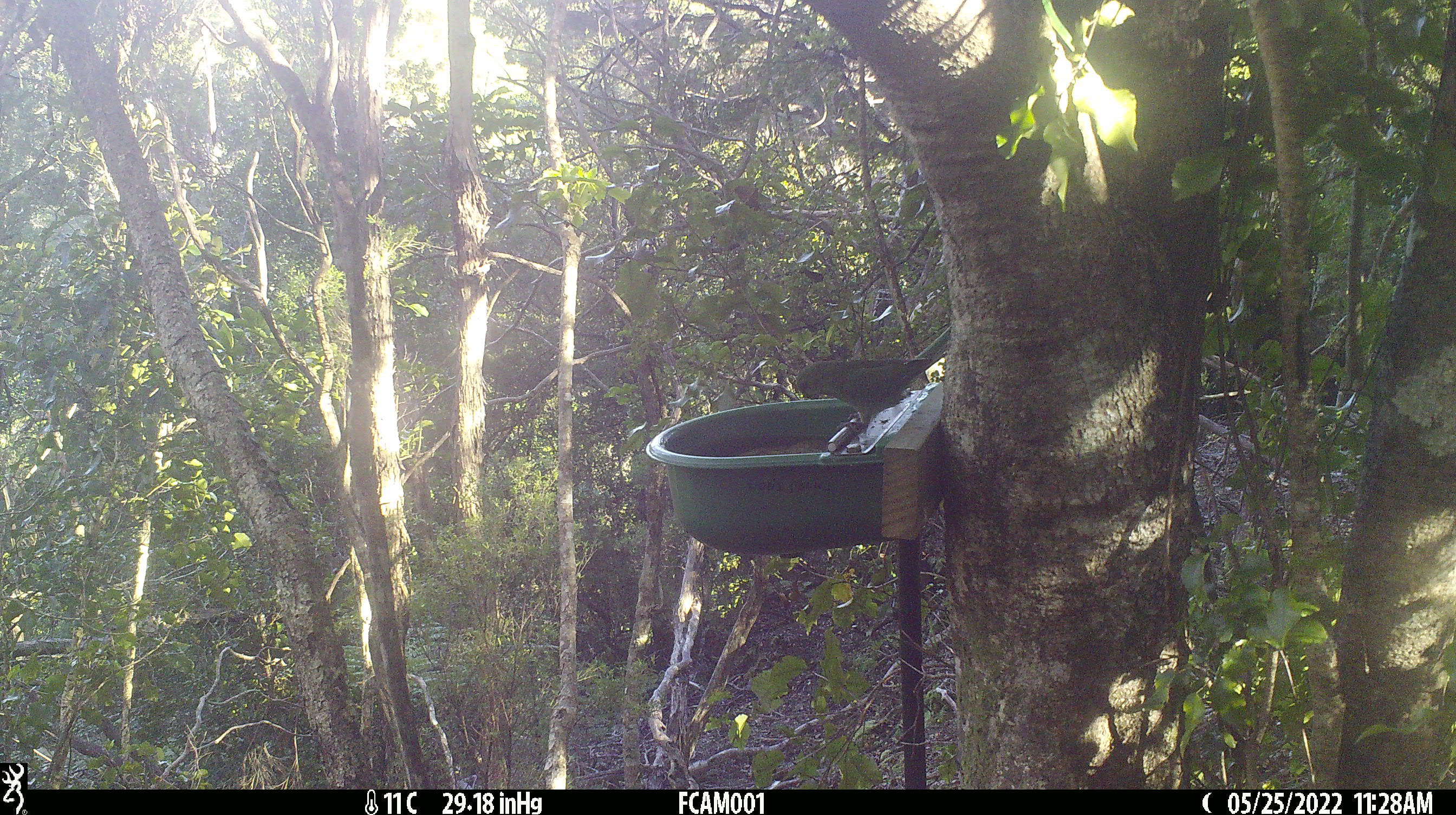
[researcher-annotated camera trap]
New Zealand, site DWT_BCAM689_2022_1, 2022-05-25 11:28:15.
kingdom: Animalia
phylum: Chordata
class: Aves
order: Psittaciformes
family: Psittaculidae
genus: Cyanoramphus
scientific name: Cyanoramphus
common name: parakeet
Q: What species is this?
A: Parakeet (Cyanoramphus).